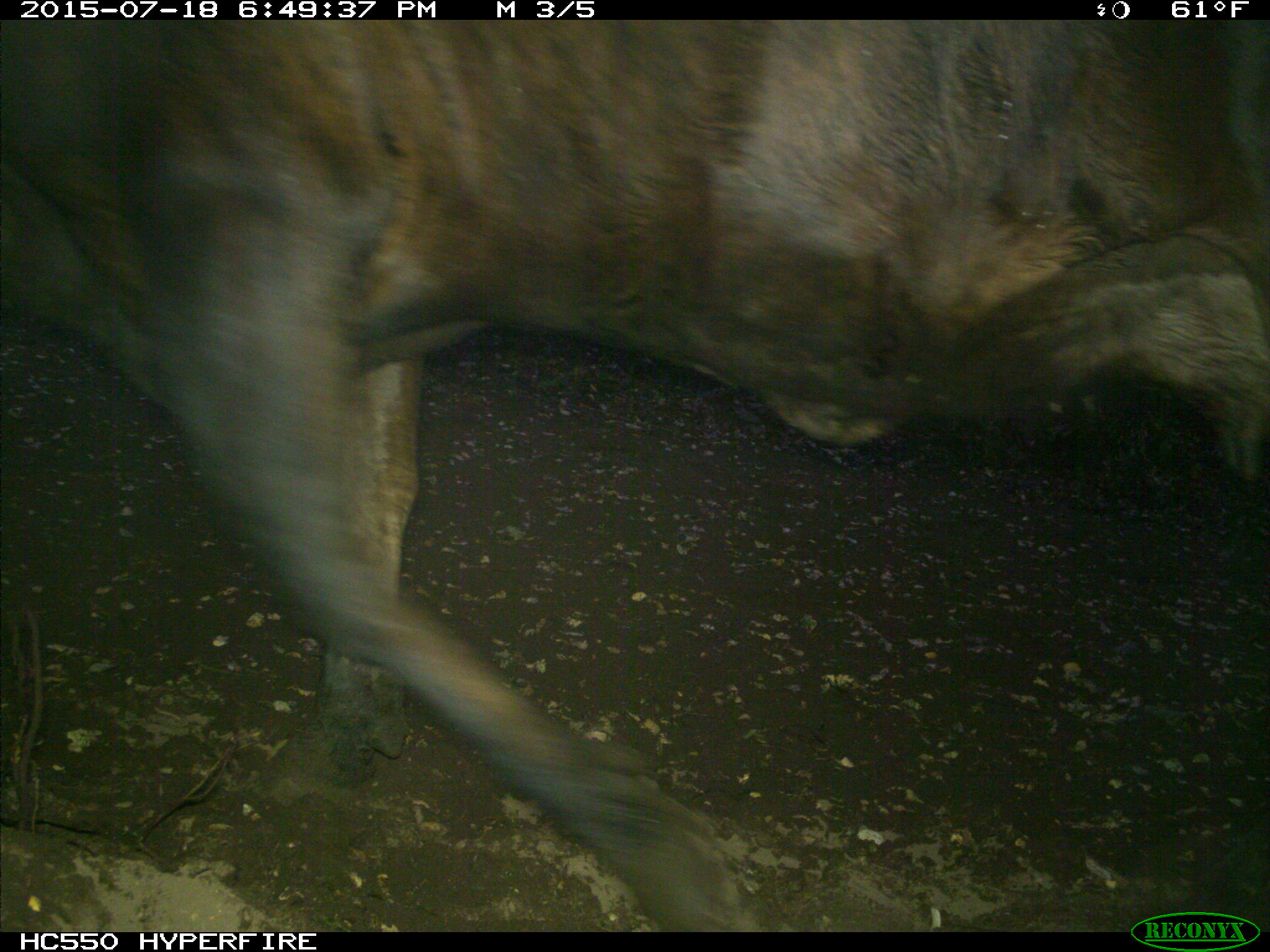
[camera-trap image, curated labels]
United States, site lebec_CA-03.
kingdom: Animalia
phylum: Chordata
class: Mammalia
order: Artiodactyla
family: Bovidae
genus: Bos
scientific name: Bos taurus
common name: domestic cow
Bos taurus (domestic cow).